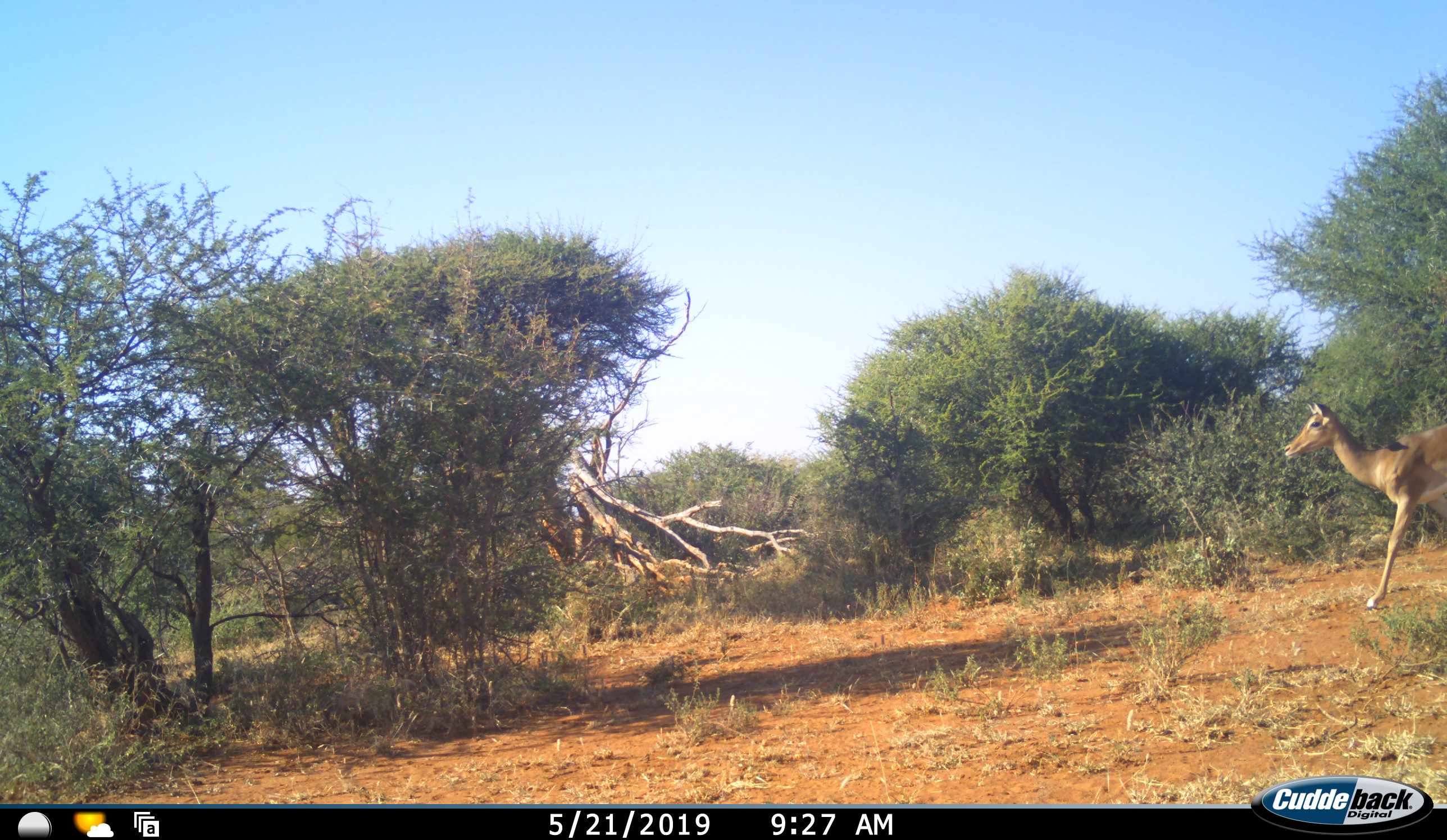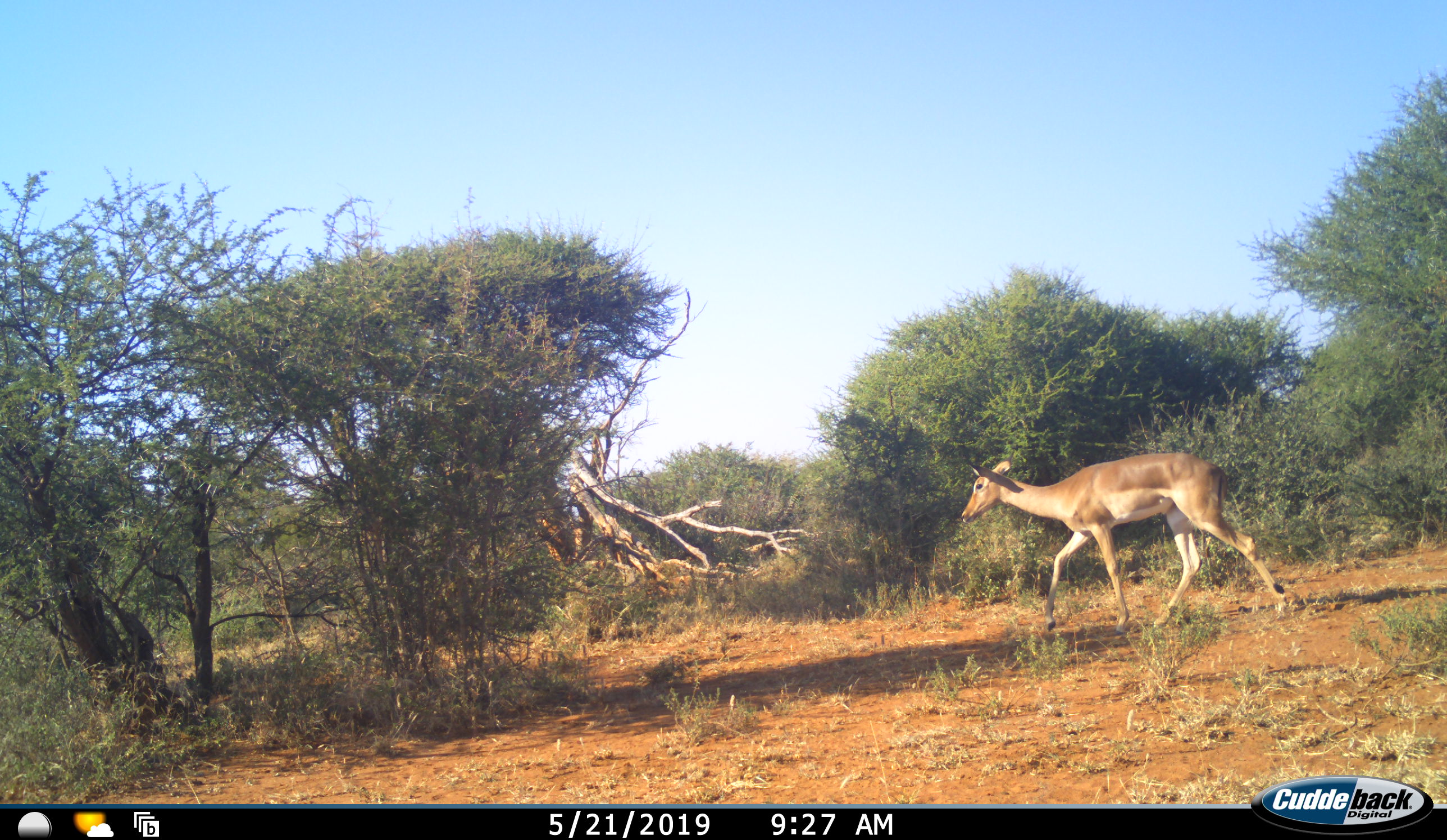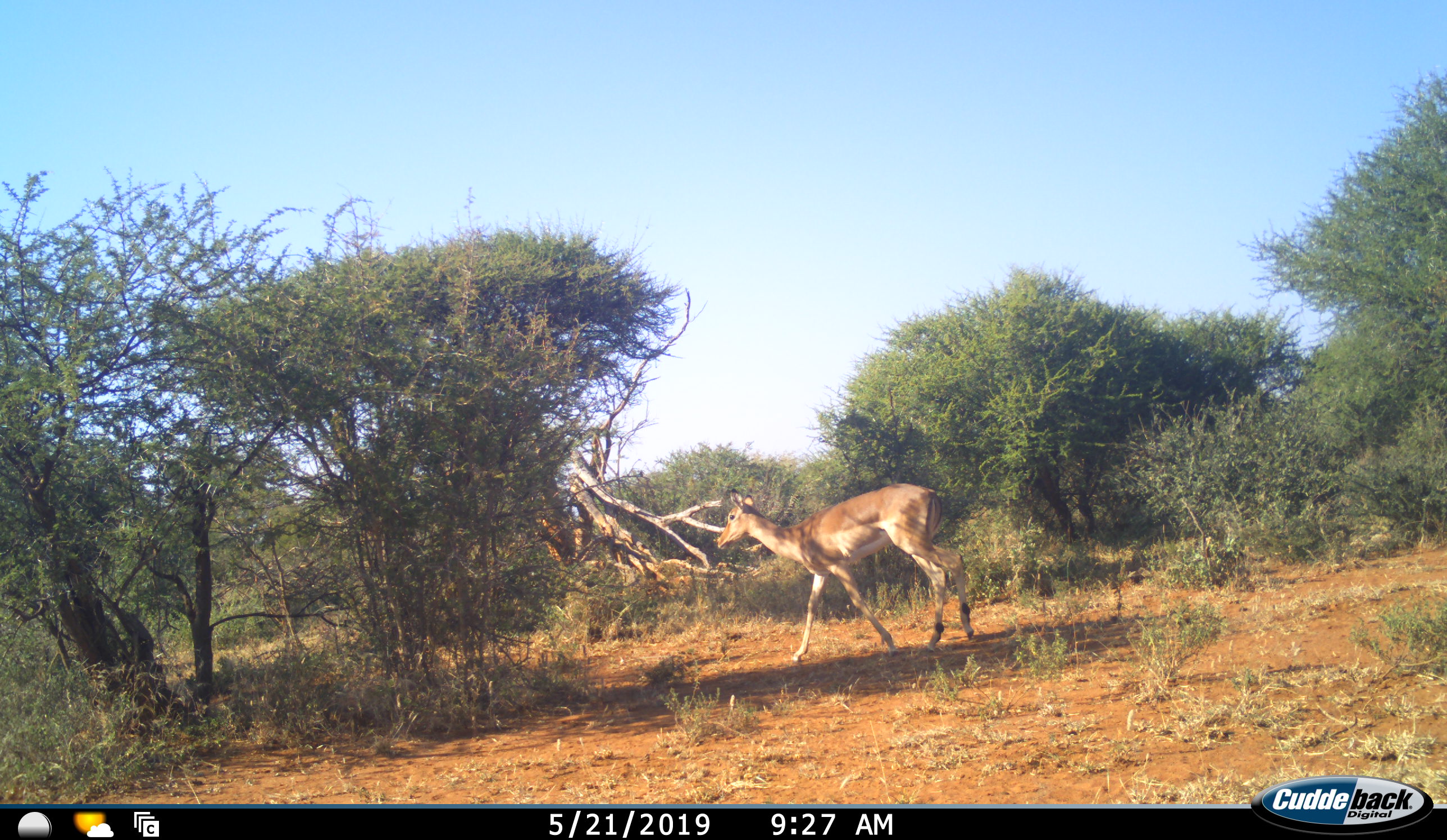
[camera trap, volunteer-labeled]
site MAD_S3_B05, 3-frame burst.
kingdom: Animalia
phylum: Chordata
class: Mammalia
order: Artiodactyla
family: Bovidae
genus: Aepyceros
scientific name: Aepyceros melampus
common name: impala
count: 1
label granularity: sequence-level